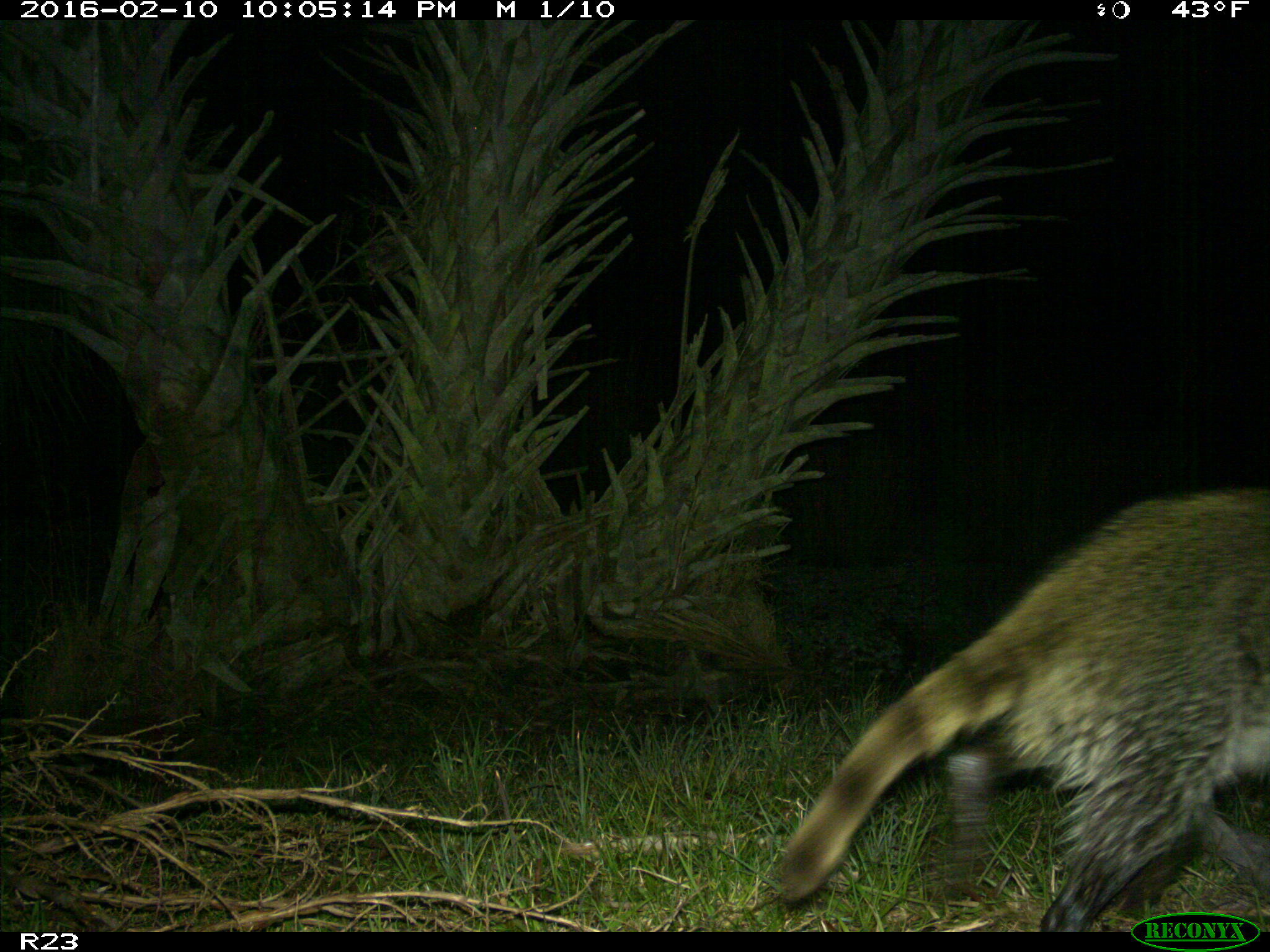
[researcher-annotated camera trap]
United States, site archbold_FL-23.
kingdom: Animalia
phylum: Chordata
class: Mammalia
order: Carnivora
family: Procyonidae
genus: Procyon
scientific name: Procyon lotor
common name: common raccoon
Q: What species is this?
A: Procyon lotor (common raccoon).